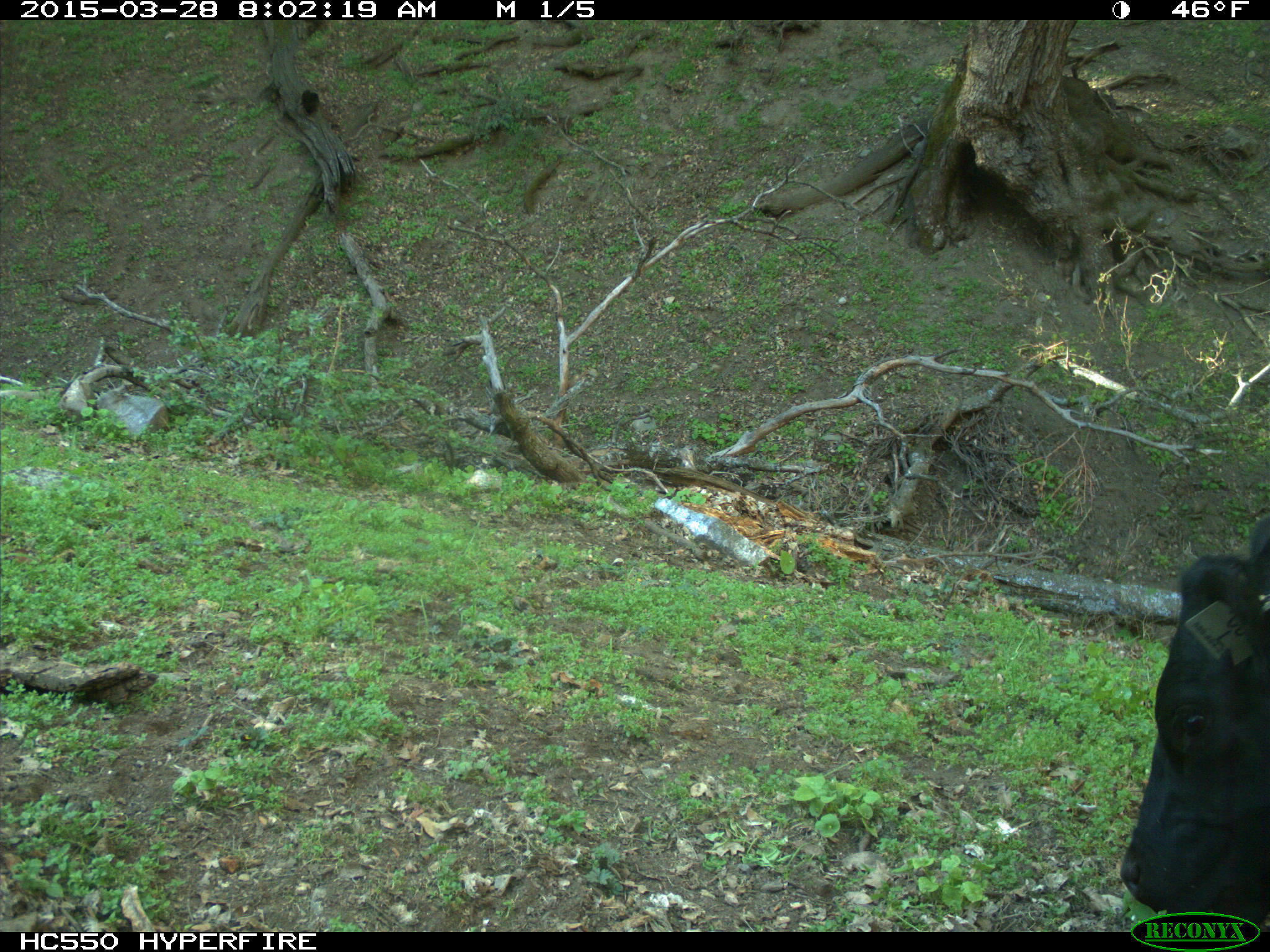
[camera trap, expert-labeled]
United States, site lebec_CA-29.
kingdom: Animalia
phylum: Chordata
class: Mammalia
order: Artiodactyla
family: Bovidae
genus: Bos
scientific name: Bos taurus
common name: domestic cow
Bos taurus (domestic cow).